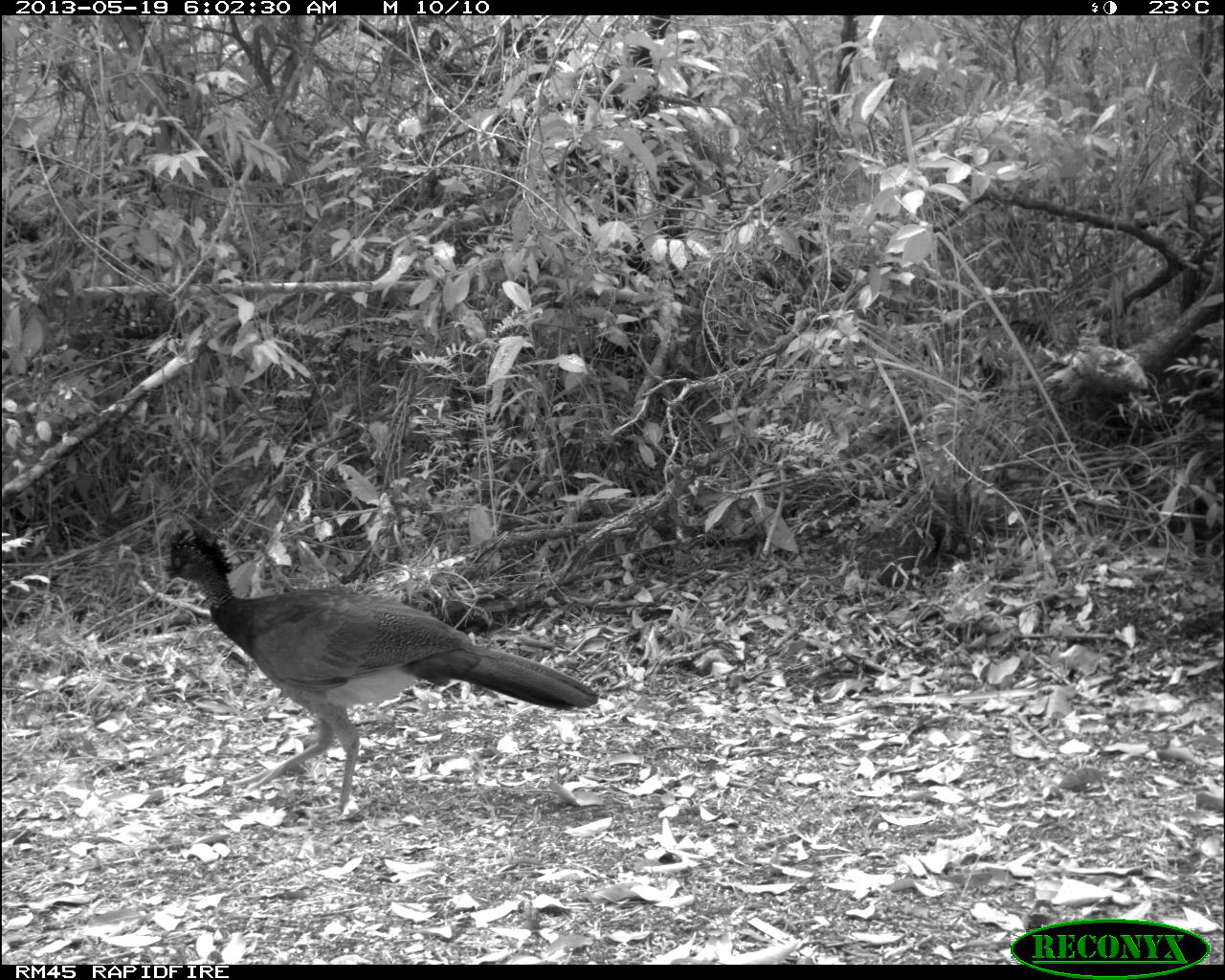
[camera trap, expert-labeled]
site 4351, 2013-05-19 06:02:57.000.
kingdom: Animalia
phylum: Chordata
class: Aves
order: Galliformes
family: Cracidae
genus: Crax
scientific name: Crax rubra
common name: great curassow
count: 2